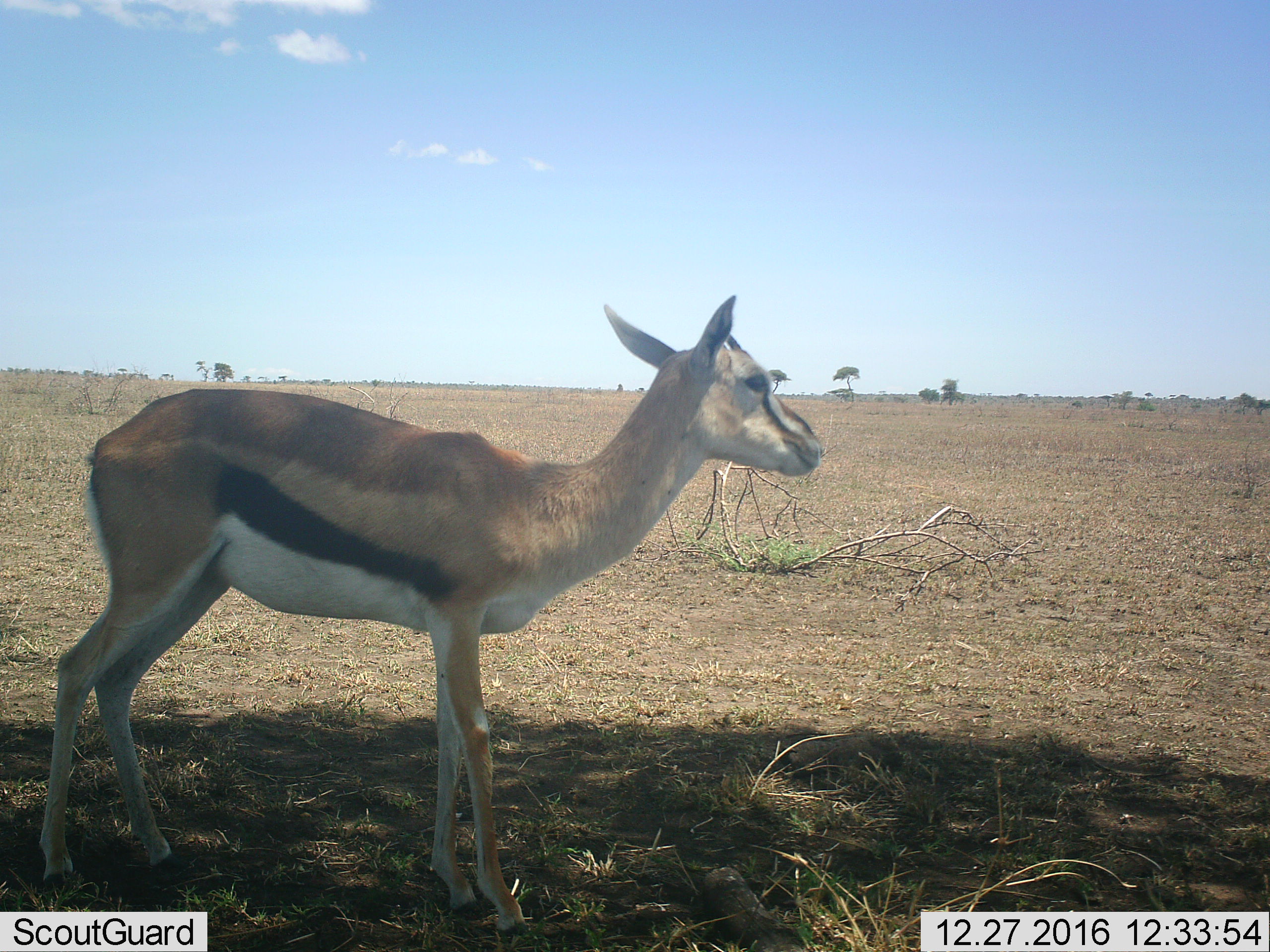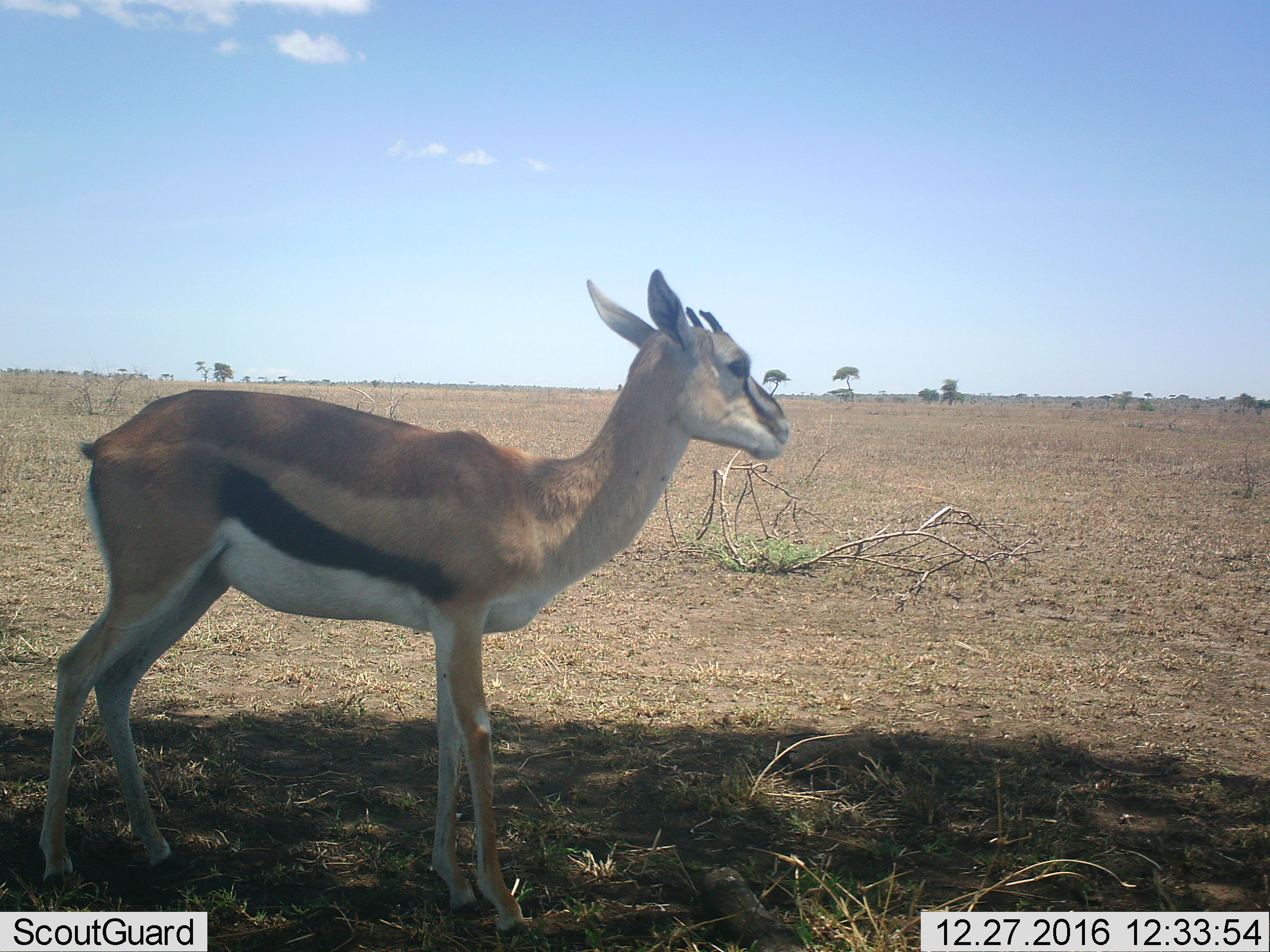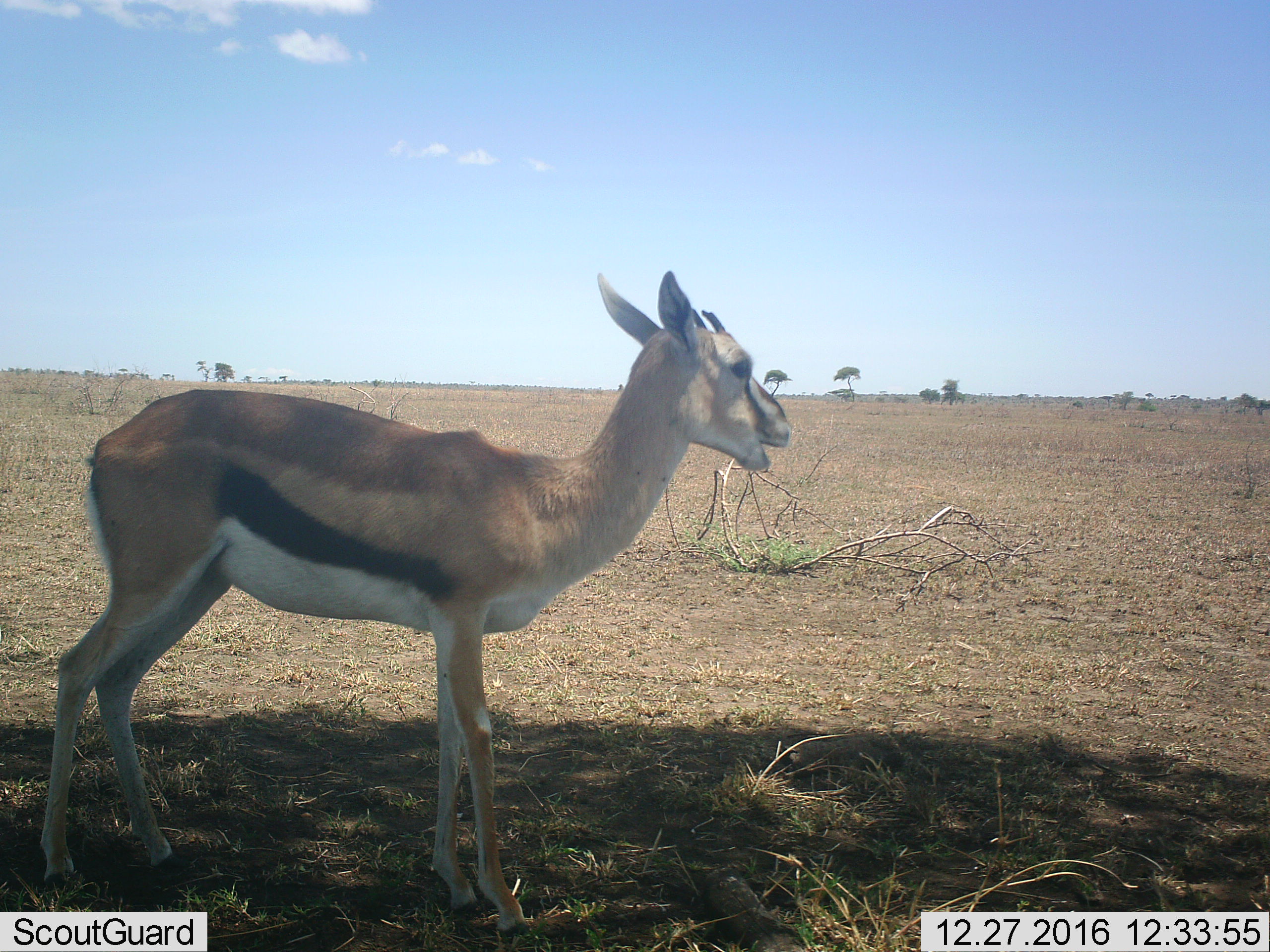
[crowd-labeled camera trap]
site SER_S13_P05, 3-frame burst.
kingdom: Animalia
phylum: Chordata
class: Mammalia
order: Artiodactyla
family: Bovidae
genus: Eudorcas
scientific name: Eudorcas thomsonii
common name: thomson's gazelle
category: gazellethomsons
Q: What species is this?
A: Gazellethomsons (thomson's gazelle) (Eudorcas thomsonii).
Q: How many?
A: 1.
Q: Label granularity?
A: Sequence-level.